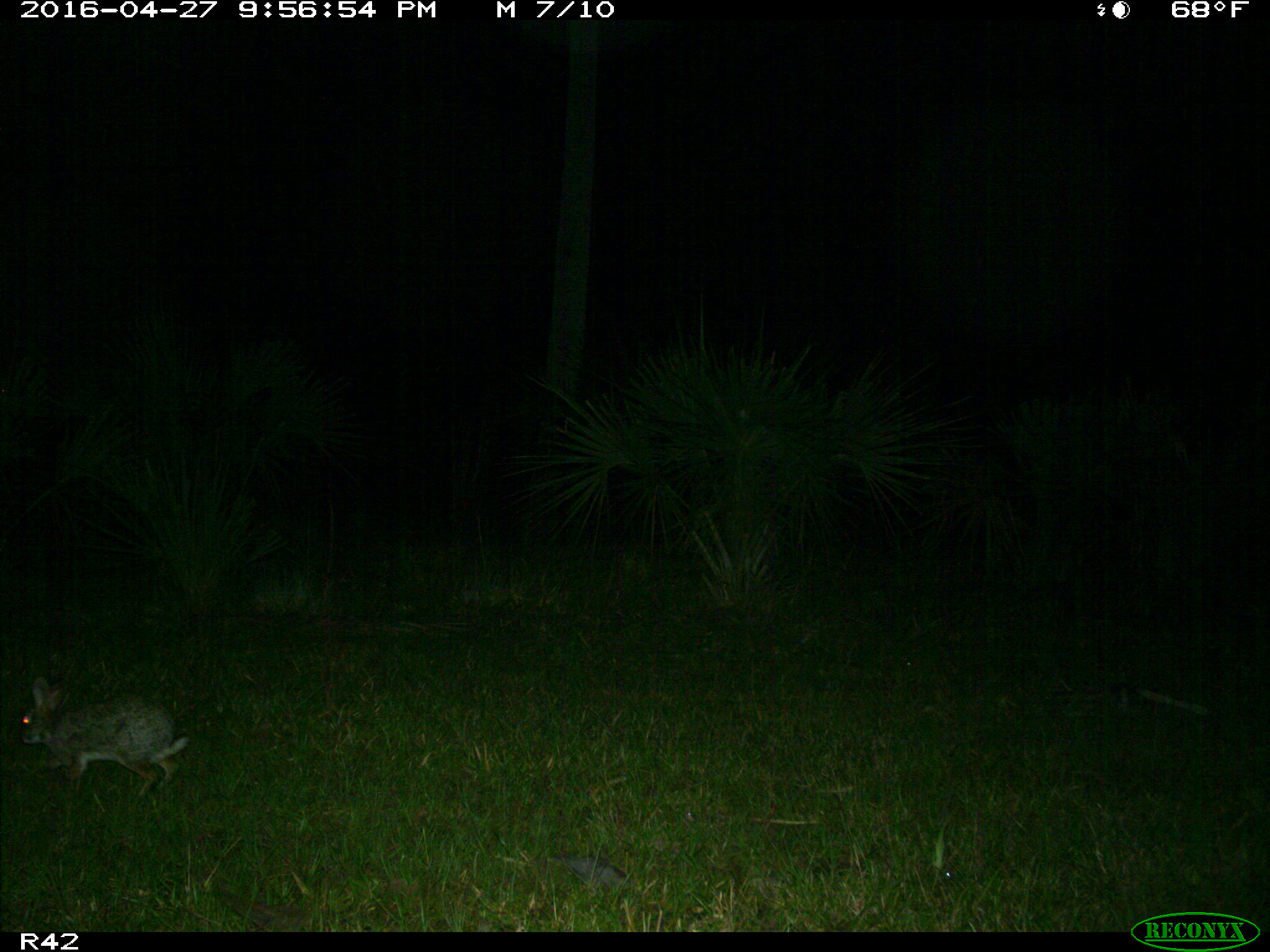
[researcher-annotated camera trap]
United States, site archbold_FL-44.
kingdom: Animalia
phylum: Chordata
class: Mammalia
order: Lagomorpha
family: Leporidae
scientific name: Leporidae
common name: rabbits and hares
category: unidentified rabbit